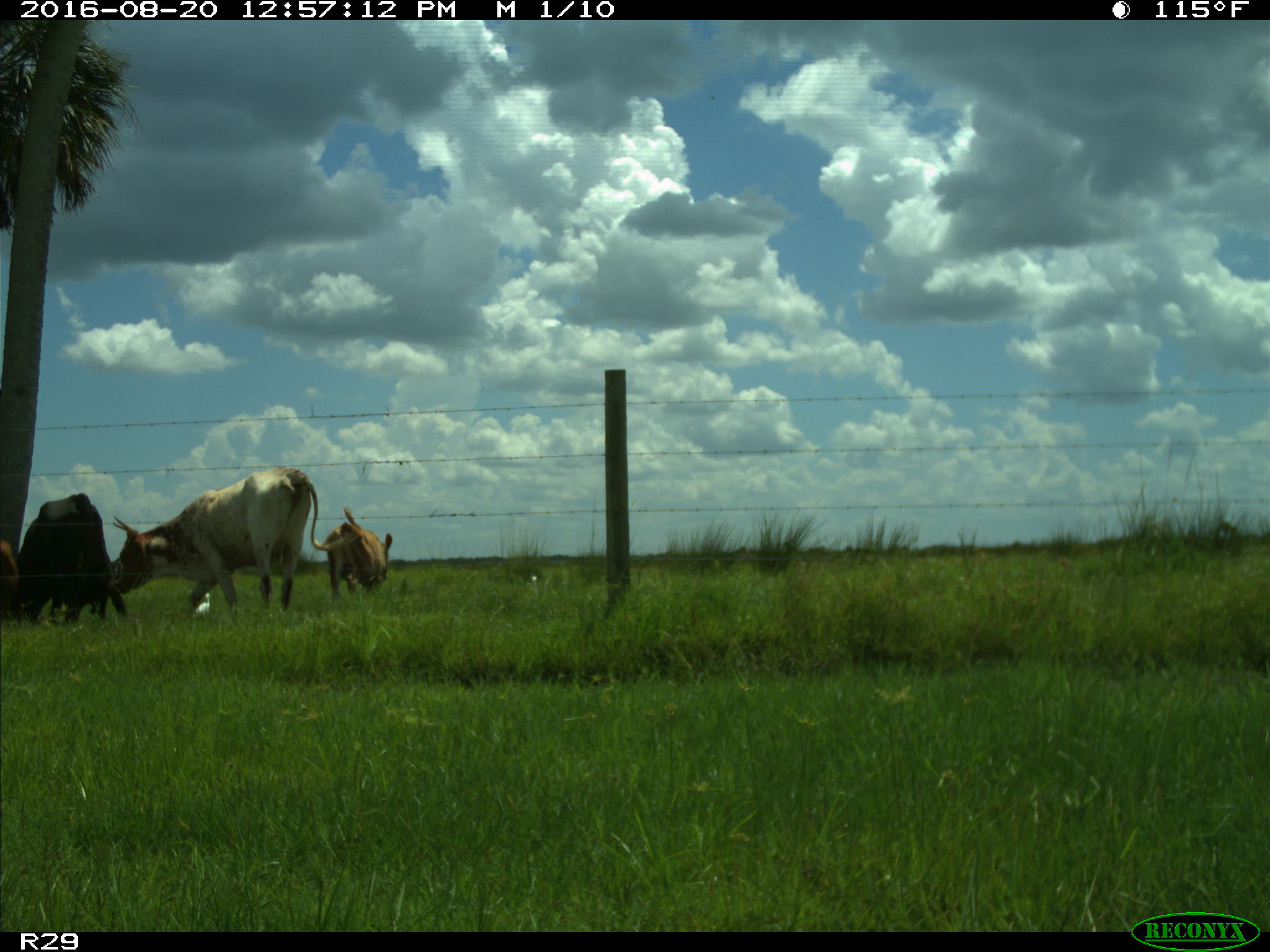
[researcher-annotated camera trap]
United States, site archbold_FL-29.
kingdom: Animalia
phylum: Chordata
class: Mammalia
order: Artiodactyla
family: Bovidae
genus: Bos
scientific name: Bos taurus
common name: domestic cow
Bos taurus (domestic cow).